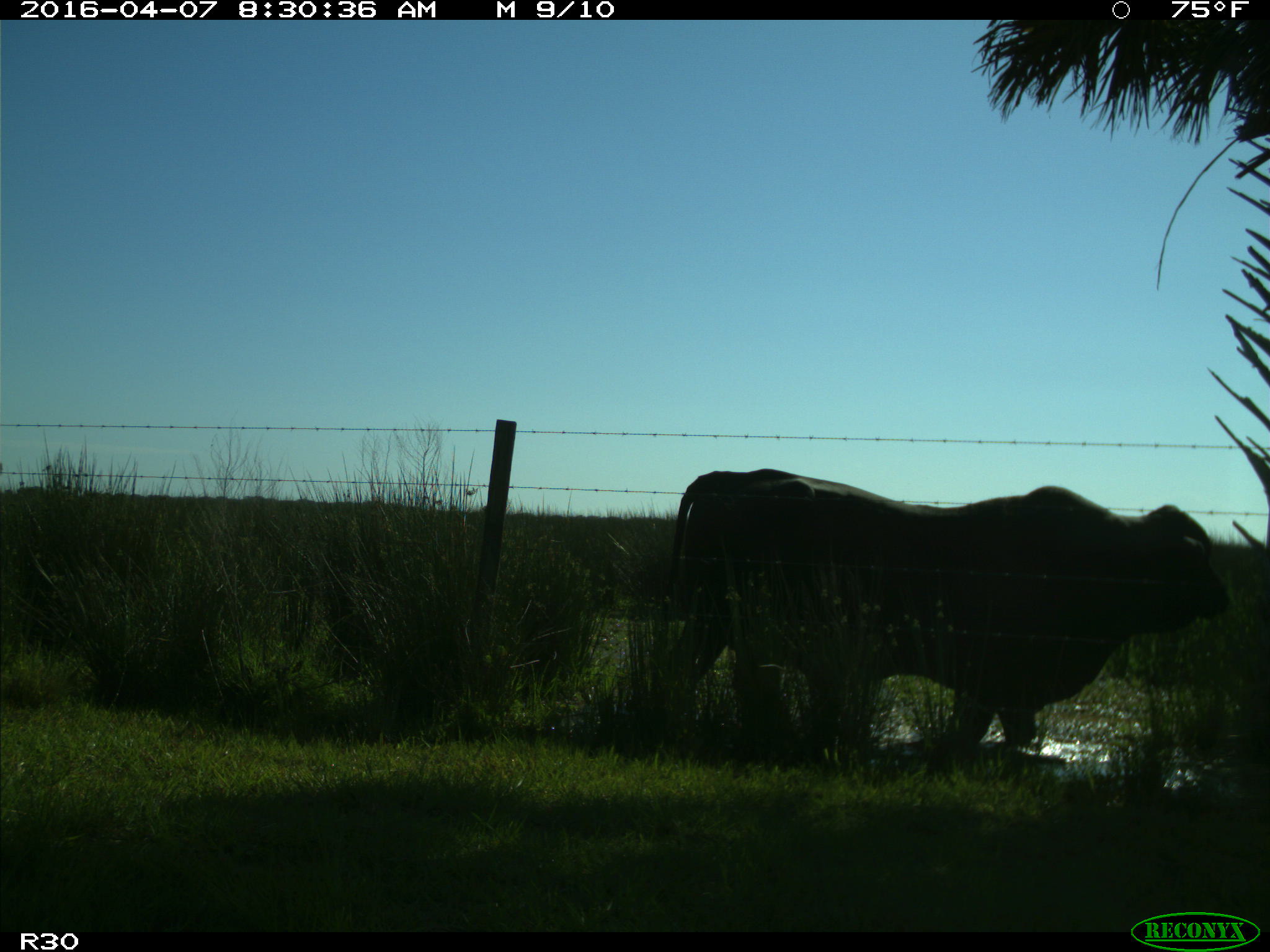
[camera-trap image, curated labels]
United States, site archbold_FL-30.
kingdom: Animalia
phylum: Chordata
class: Mammalia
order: Artiodactyla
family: Bovidae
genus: Bos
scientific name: Bos taurus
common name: domestic cow